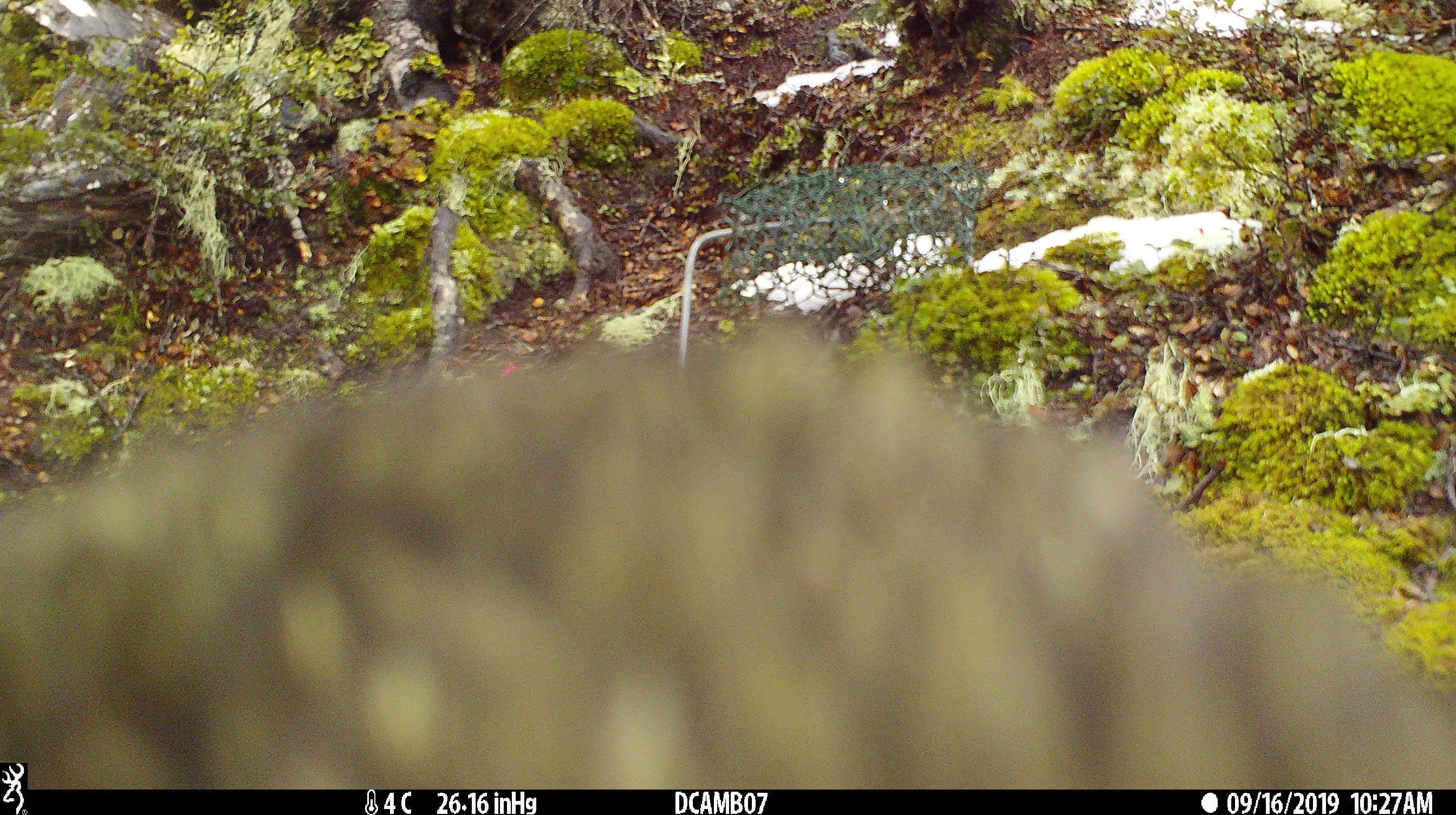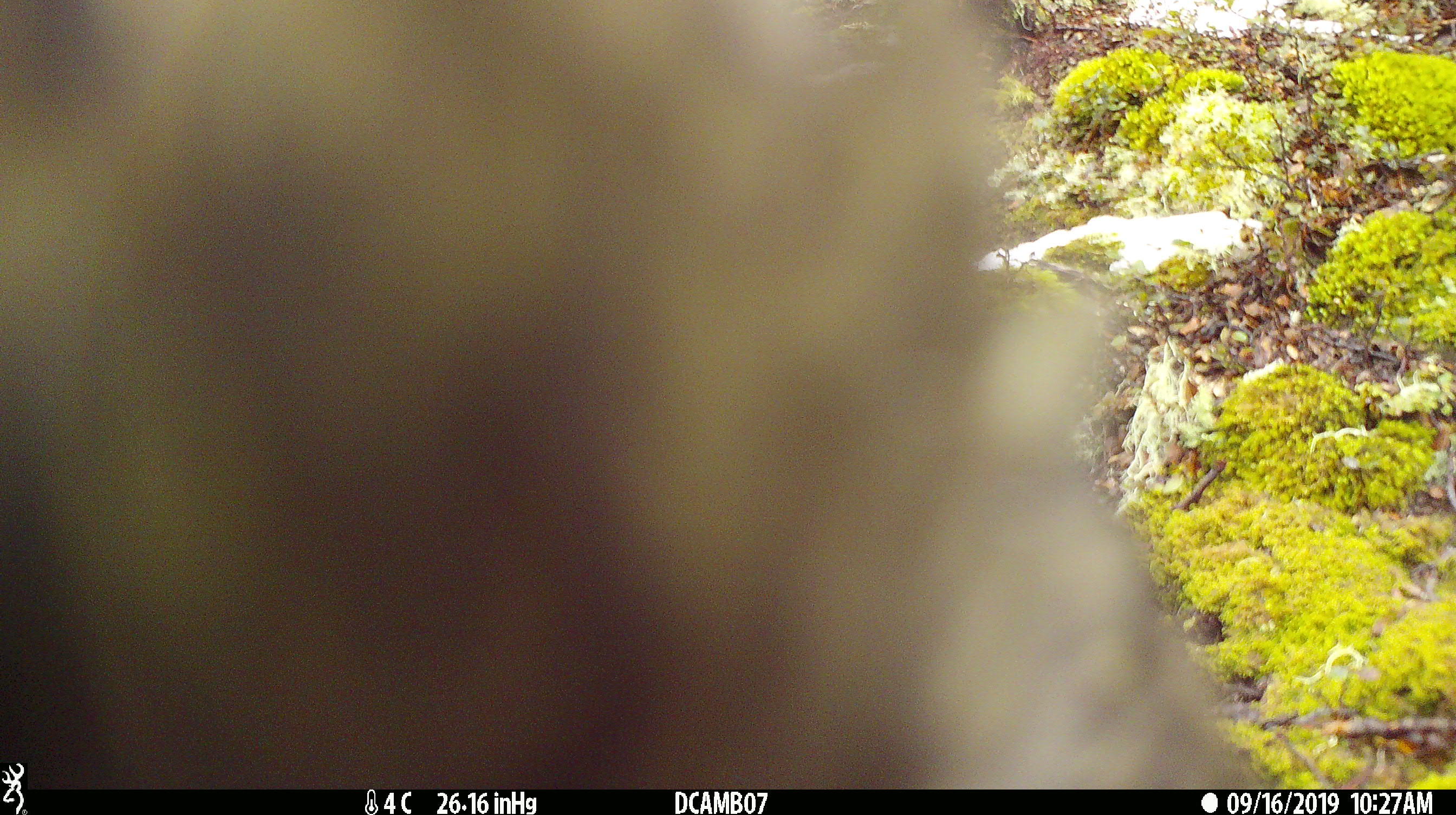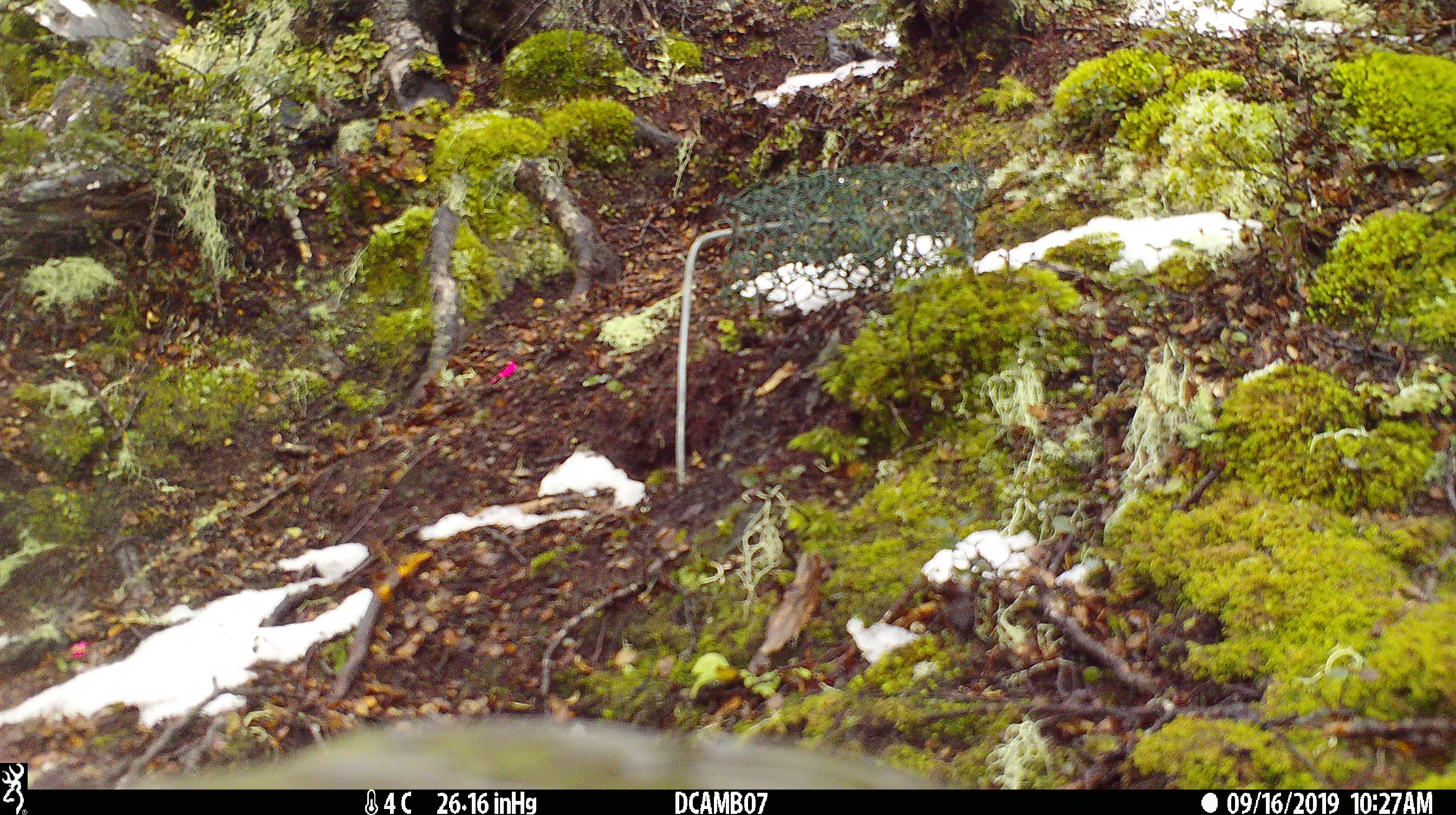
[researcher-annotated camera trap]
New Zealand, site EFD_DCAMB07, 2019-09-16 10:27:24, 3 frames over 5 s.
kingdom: Animalia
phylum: Chordata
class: Aves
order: Psittaciformes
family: Strigopidae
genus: Nestor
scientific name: Nestor notabilis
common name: kea